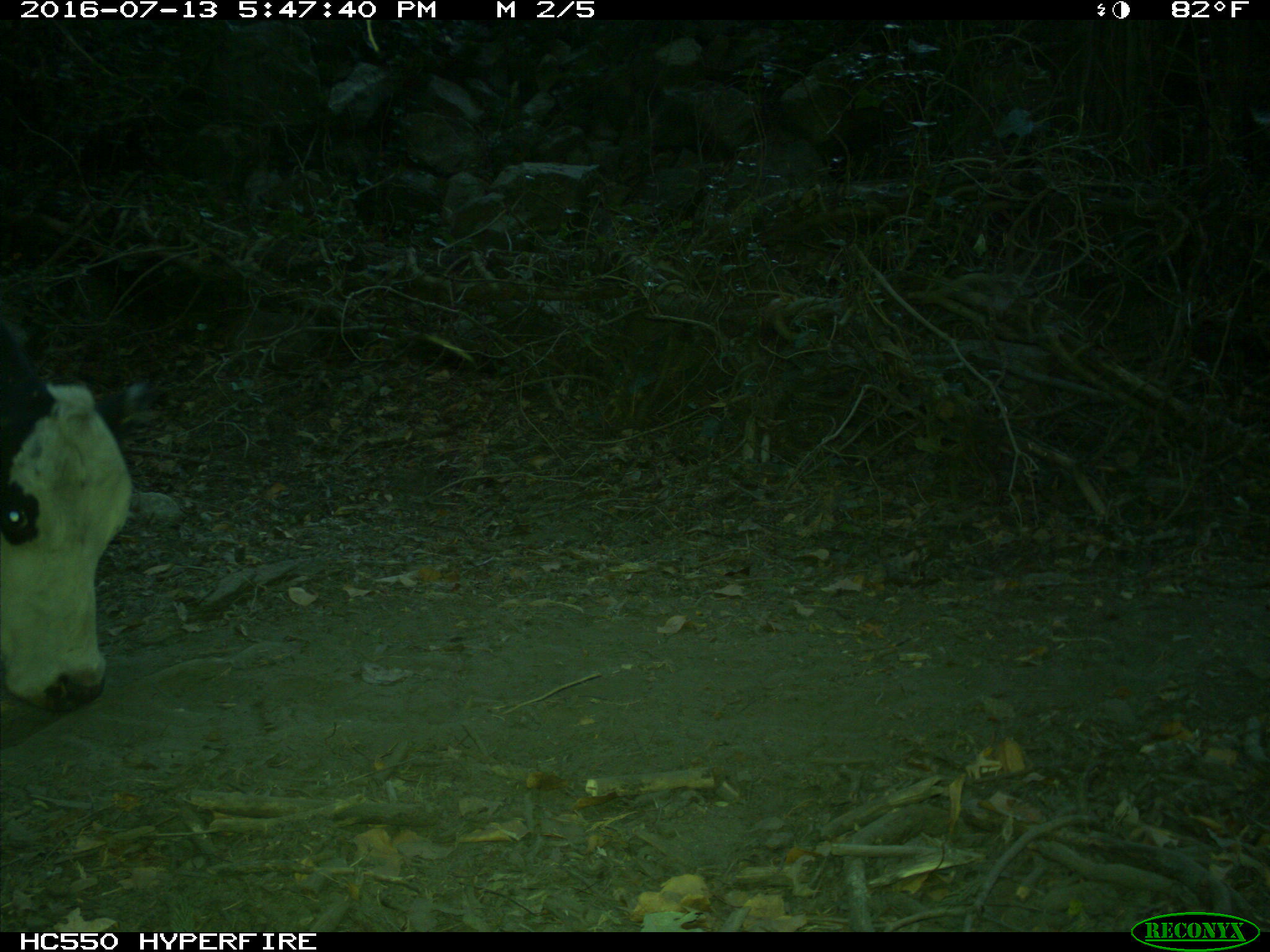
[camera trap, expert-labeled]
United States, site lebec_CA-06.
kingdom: Animalia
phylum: Chordata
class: Mammalia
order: Artiodactyla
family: Bovidae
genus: Bos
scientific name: Bos taurus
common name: domestic cow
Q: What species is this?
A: Bos taurus (domestic cow).